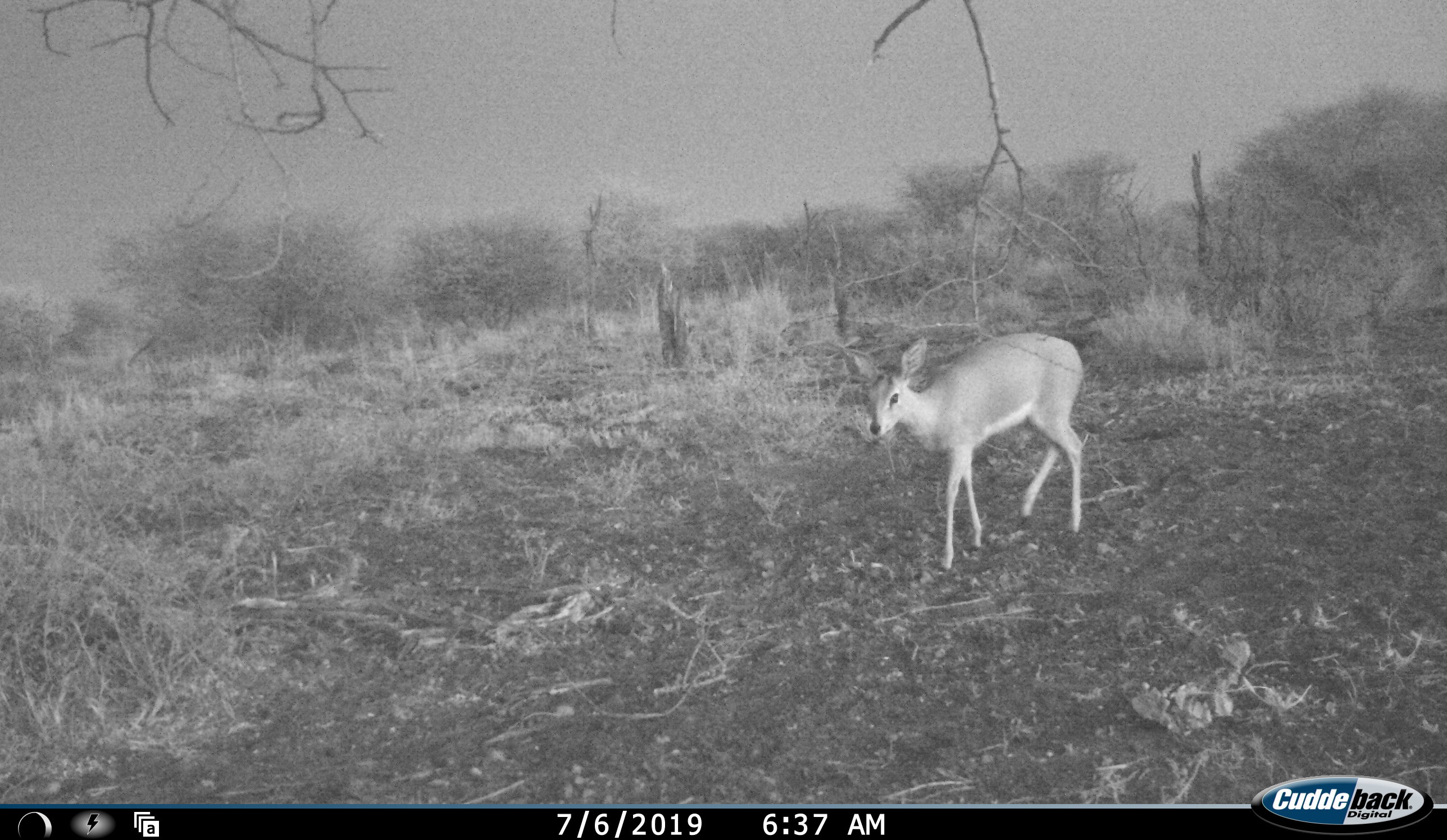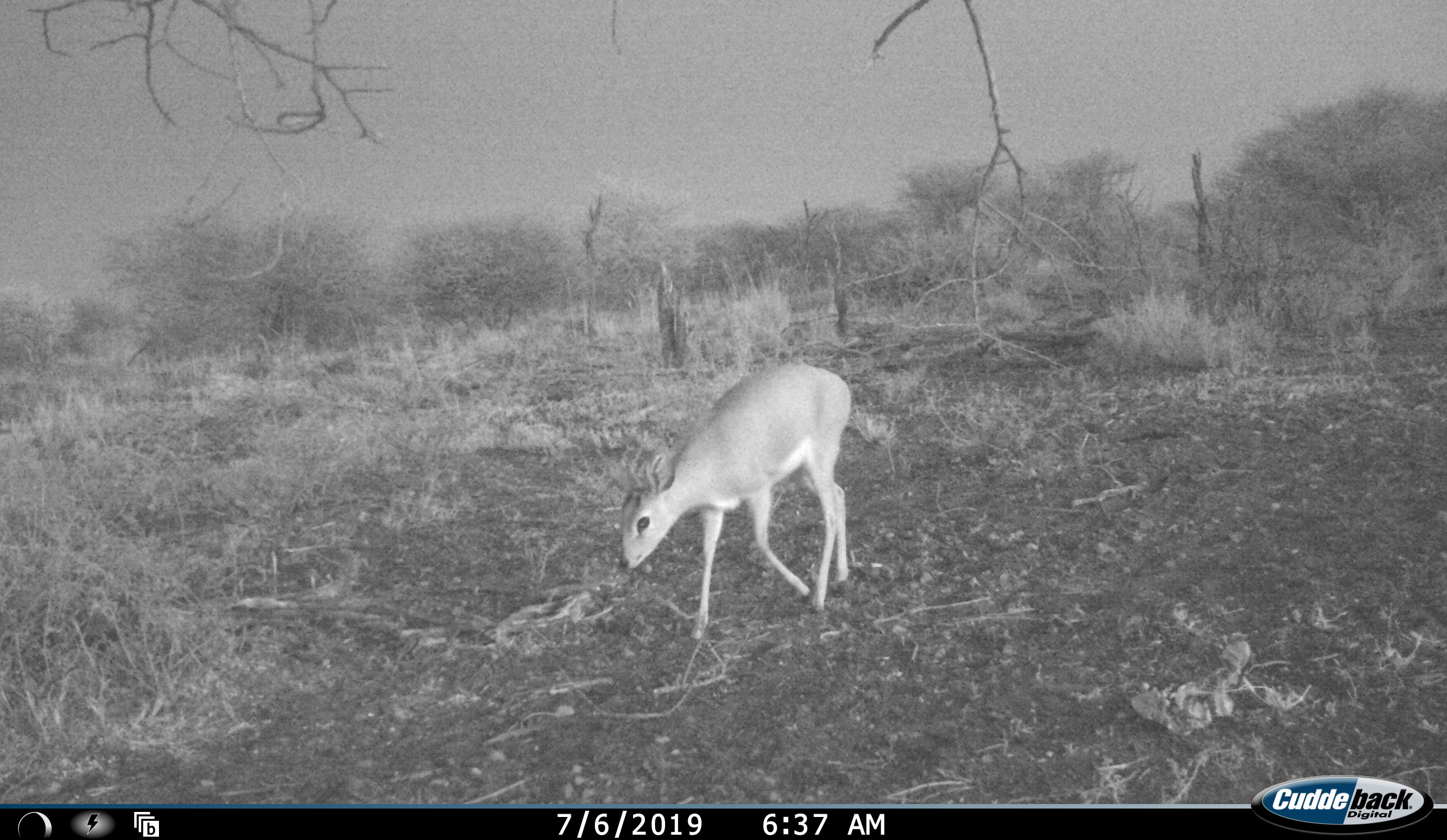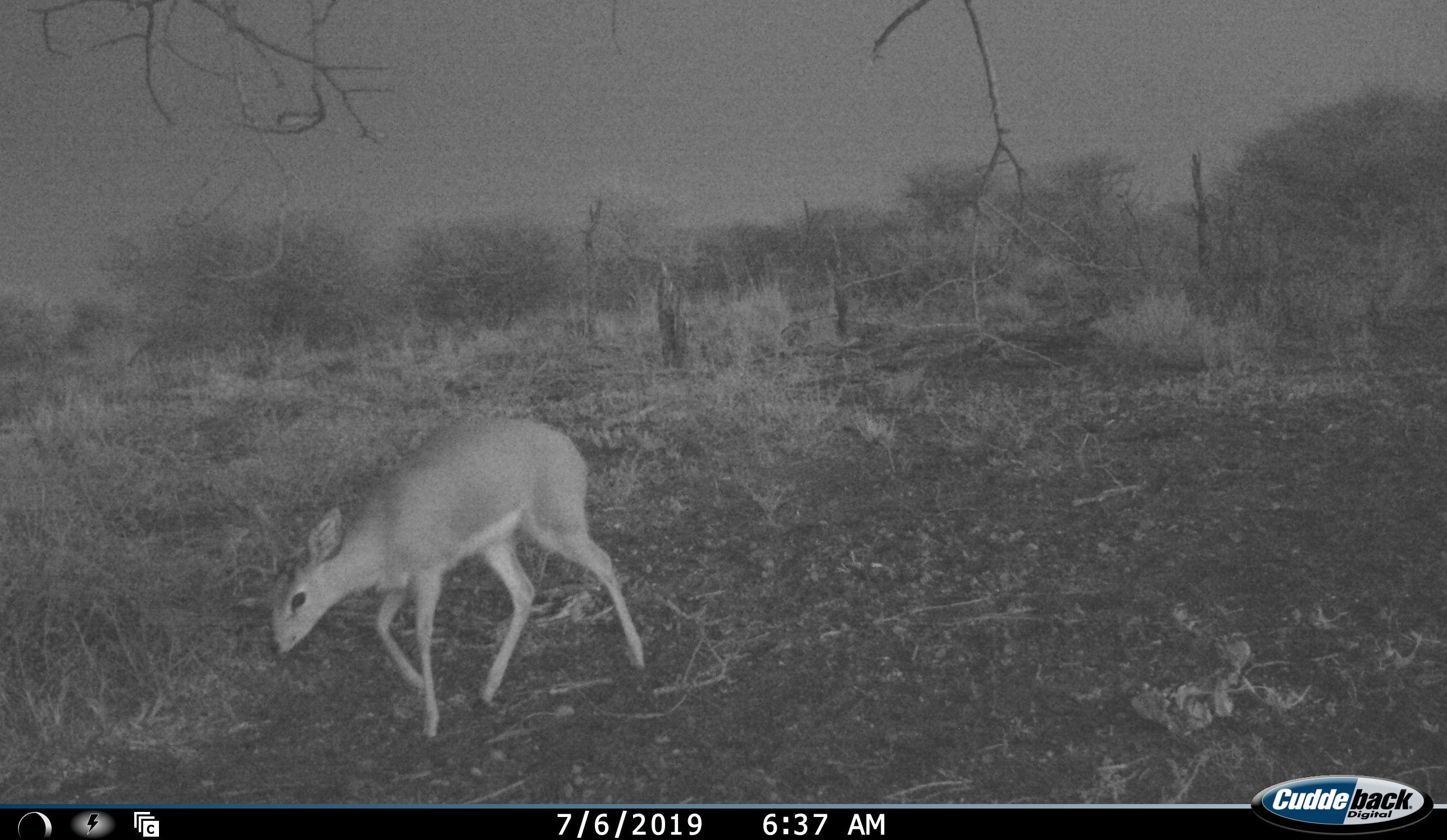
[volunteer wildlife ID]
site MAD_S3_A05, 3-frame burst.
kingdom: Animalia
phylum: Chordata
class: Mammalia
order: Artiodactyla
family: Bovidae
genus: Redunca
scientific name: Redunca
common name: reedbuck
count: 1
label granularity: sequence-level